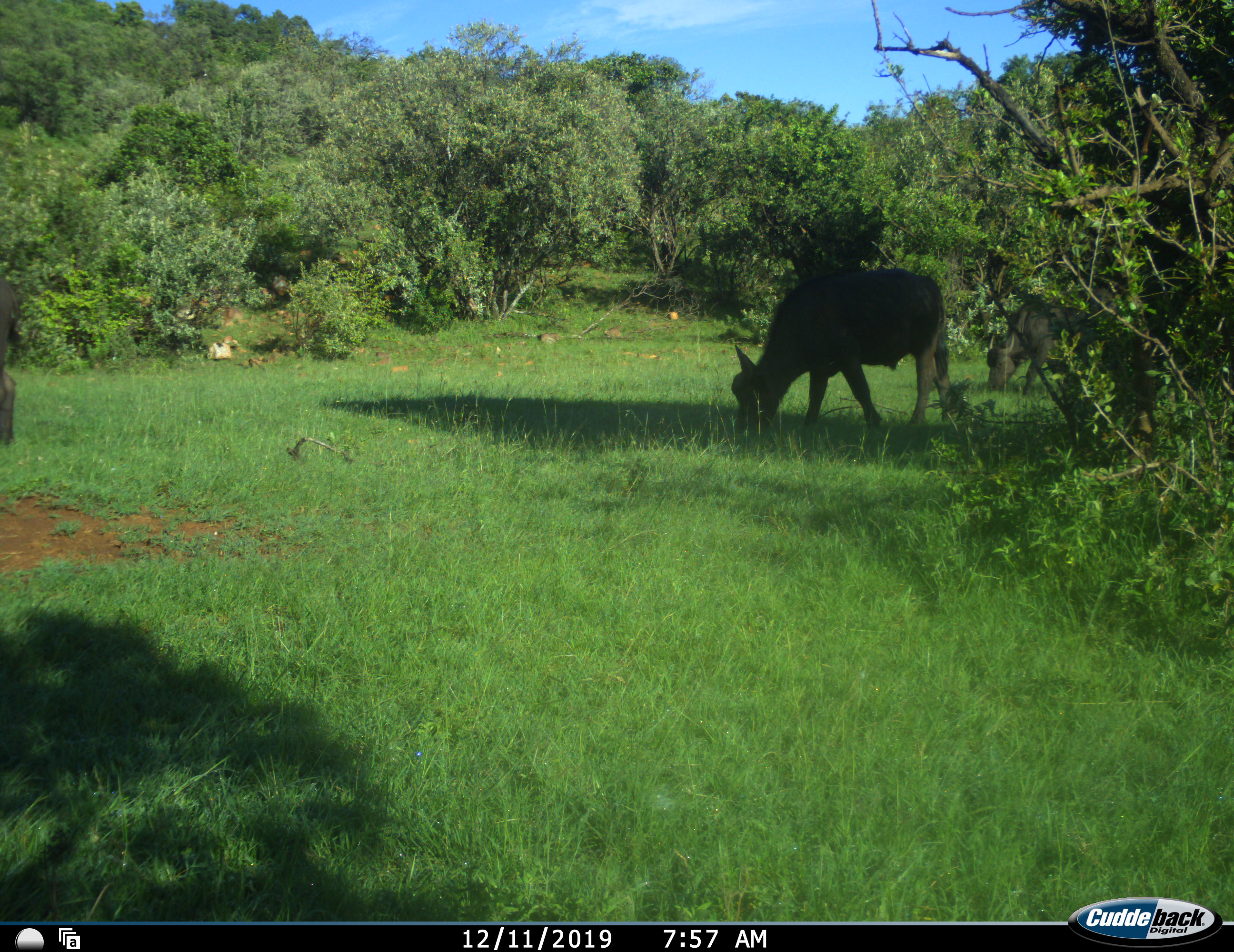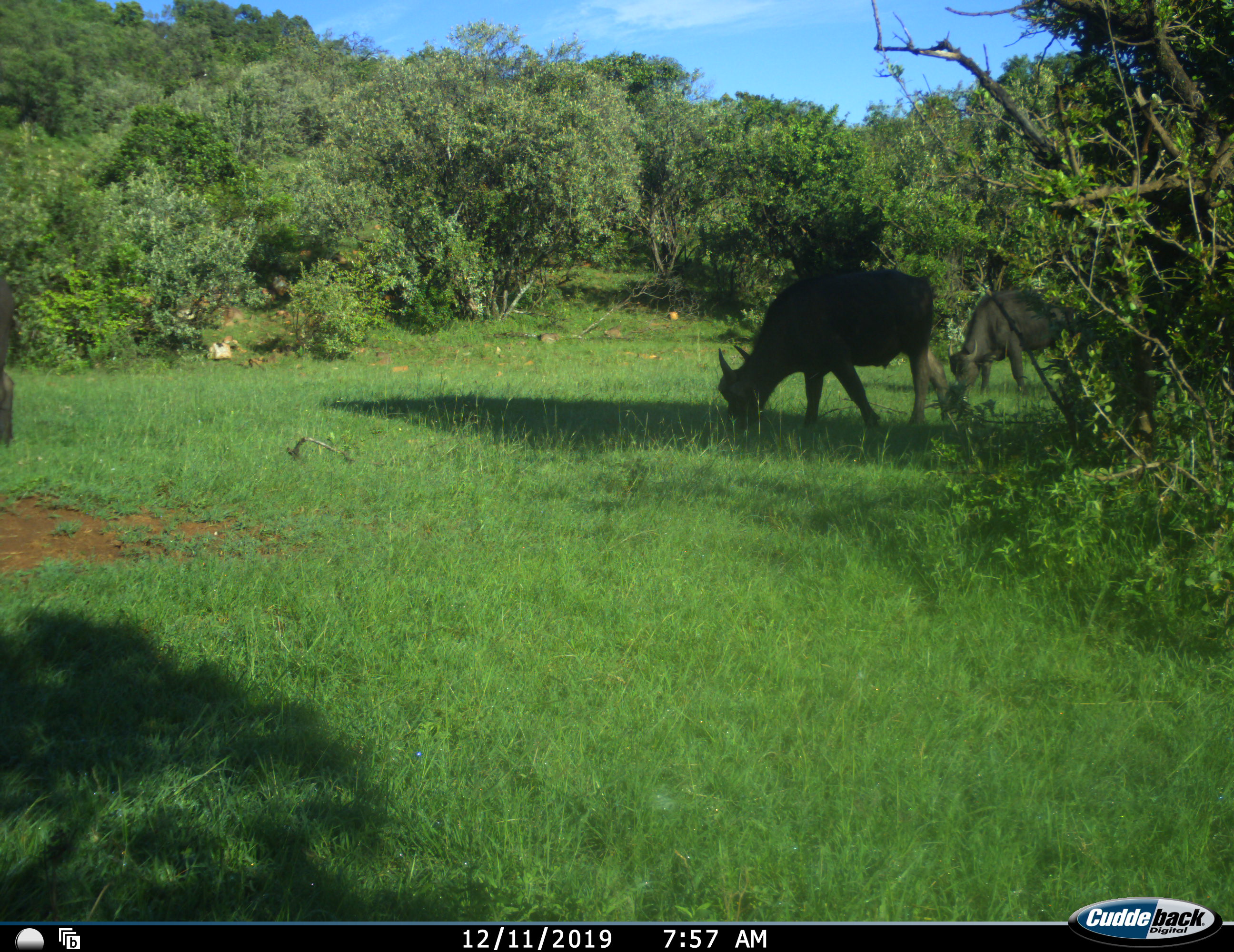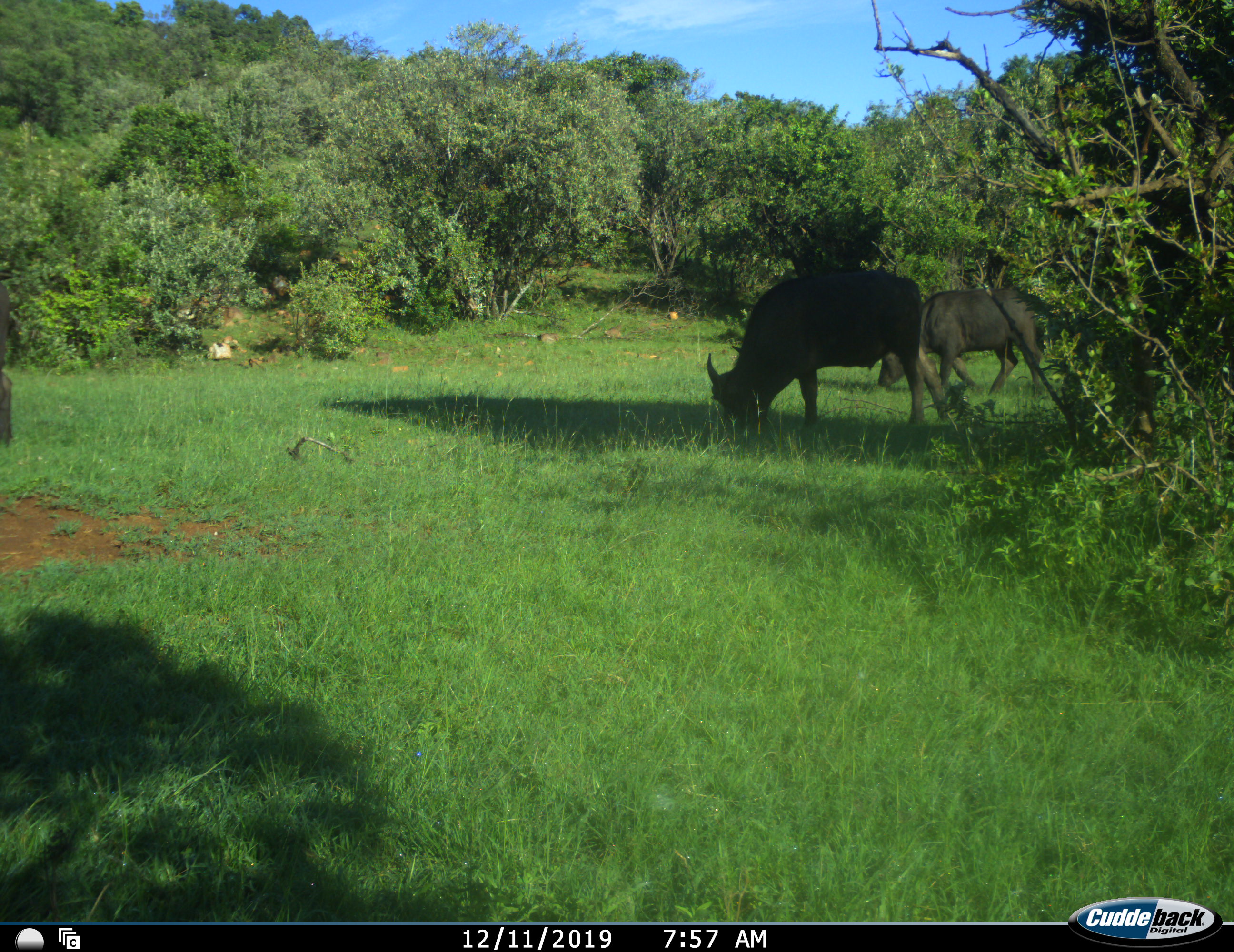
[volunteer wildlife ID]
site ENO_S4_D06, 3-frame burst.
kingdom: Animalia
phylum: Chordata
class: Mammalia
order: Artiodactyla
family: Bovidae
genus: Syncerus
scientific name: Syncerus caffer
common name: african buffalo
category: buffalo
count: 3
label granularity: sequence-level